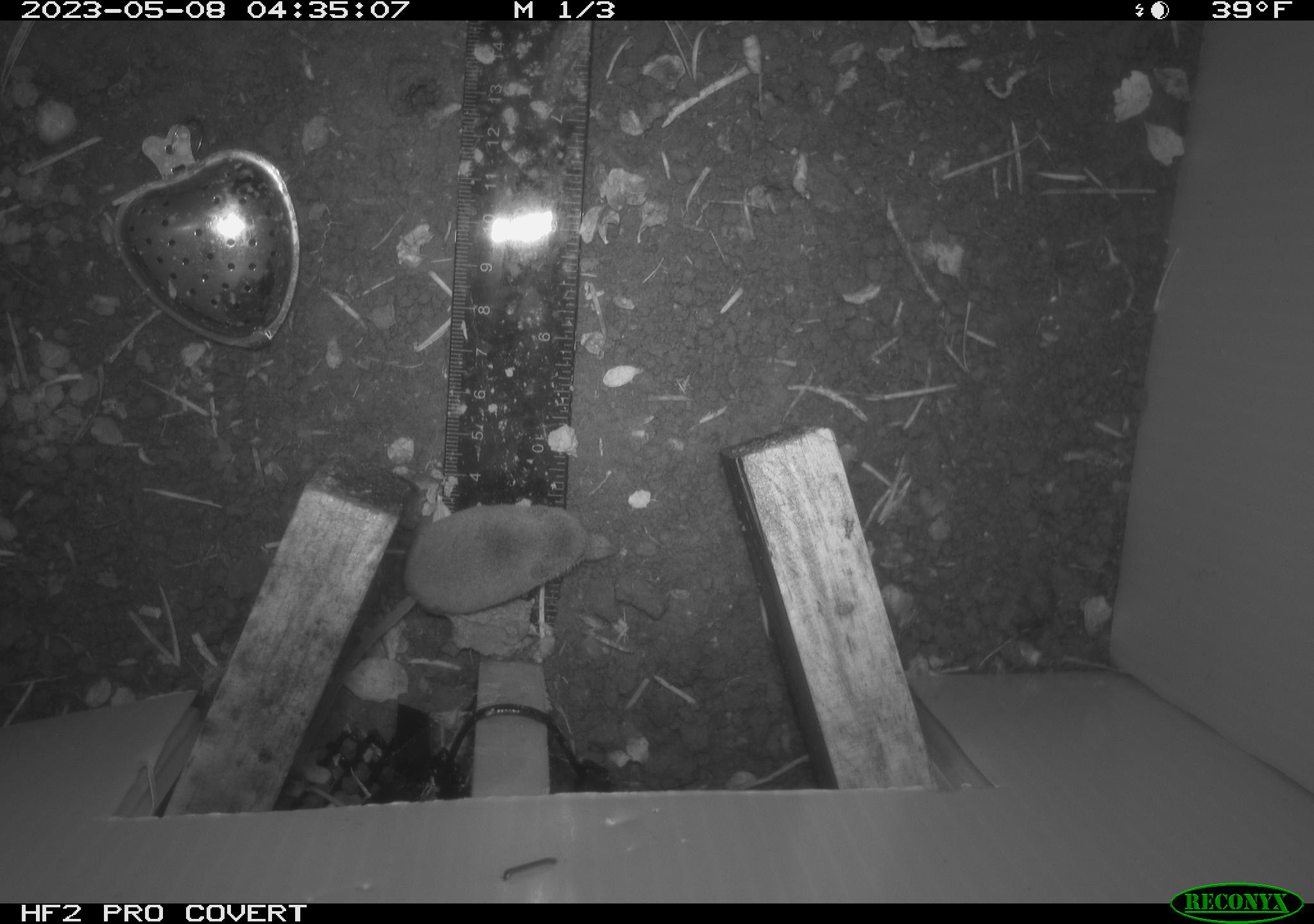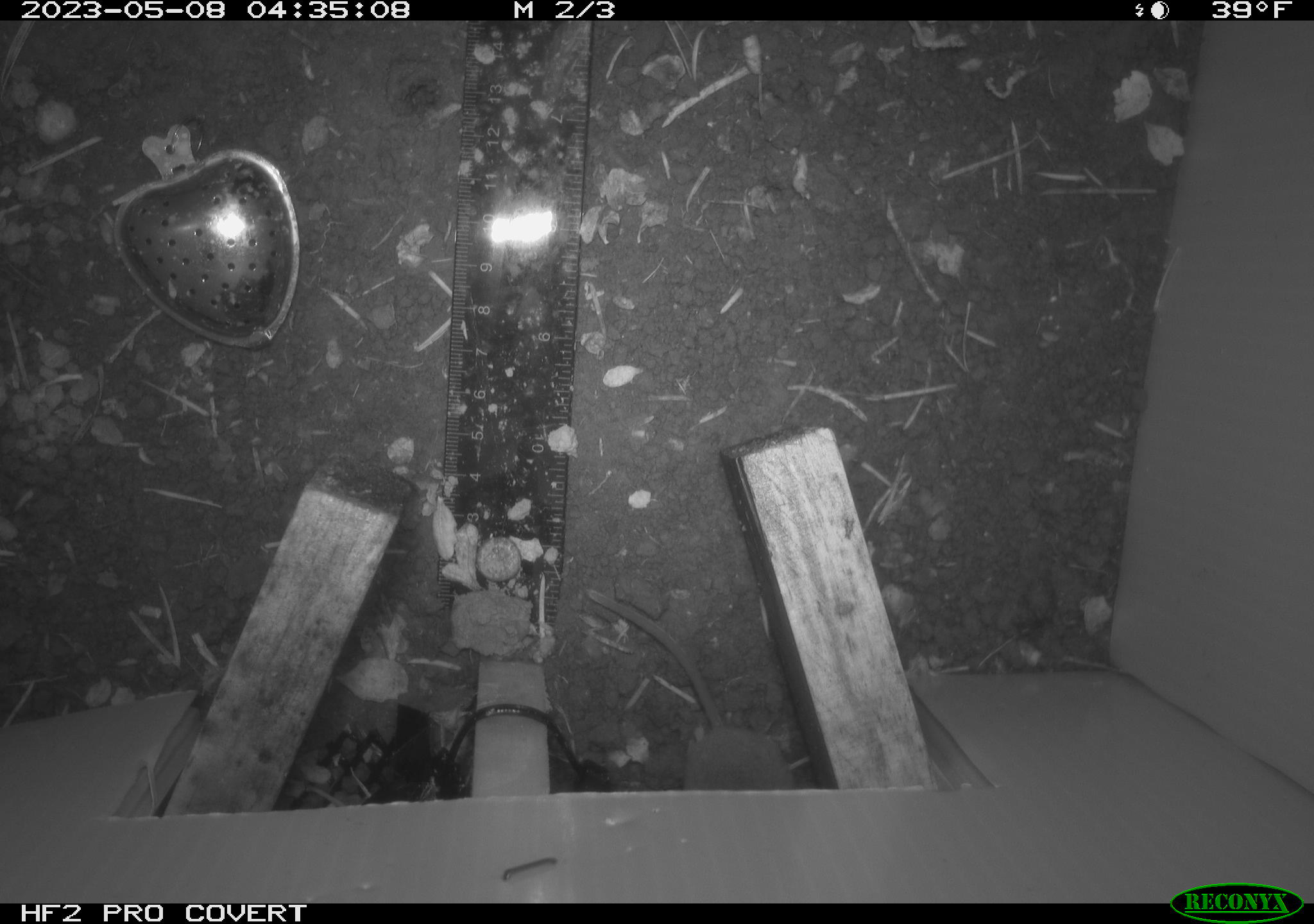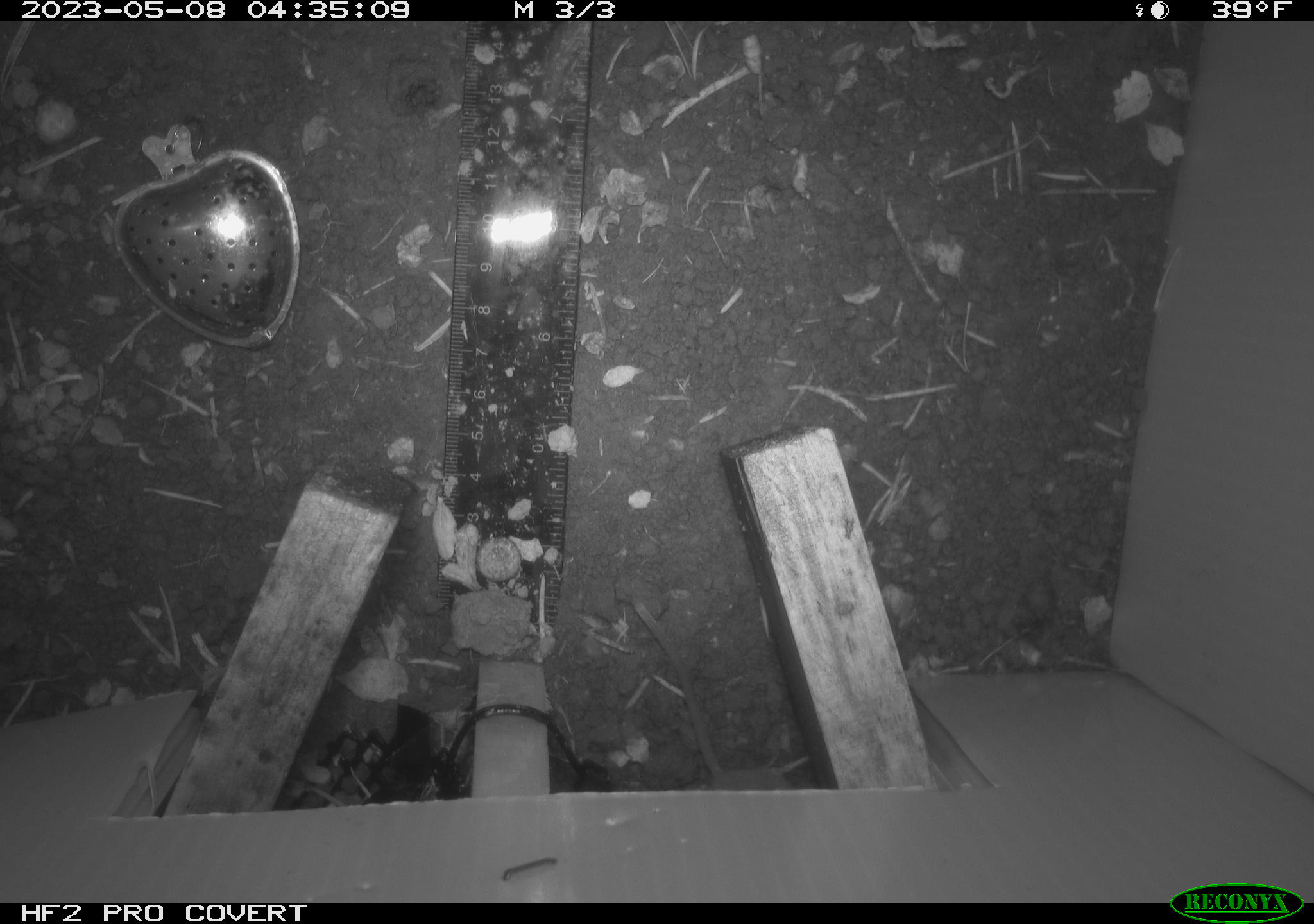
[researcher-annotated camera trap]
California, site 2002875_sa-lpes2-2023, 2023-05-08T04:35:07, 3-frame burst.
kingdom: Animalia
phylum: Chordata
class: Mammalia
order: Eulipotyphla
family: Soricidae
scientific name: Soricidae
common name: shrews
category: soricidae family